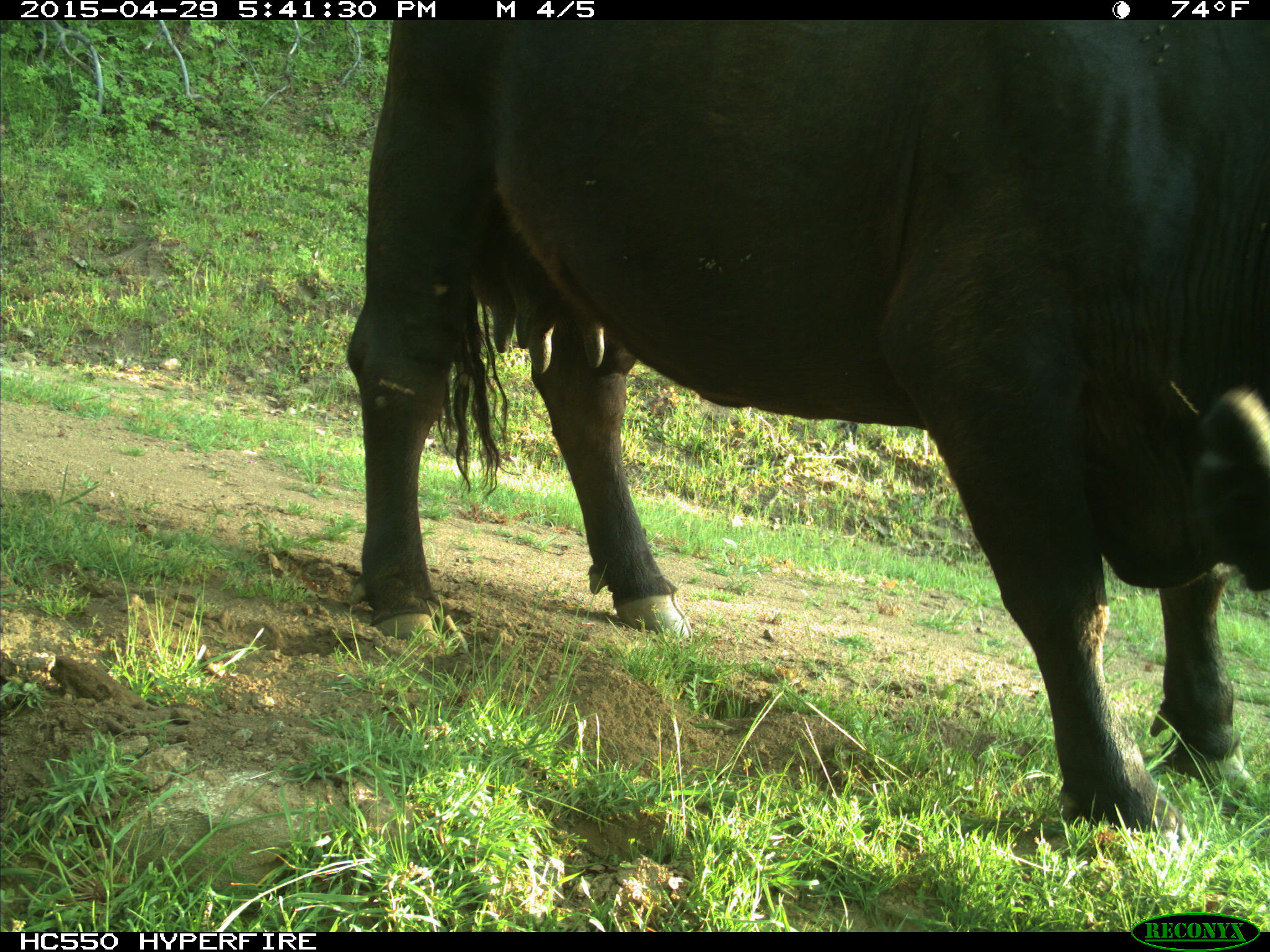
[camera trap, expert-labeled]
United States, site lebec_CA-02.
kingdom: Animalia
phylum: Chordata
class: Mammalia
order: Artiodactyla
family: Bovidae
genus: Bos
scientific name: Bos taurus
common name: domestic cow